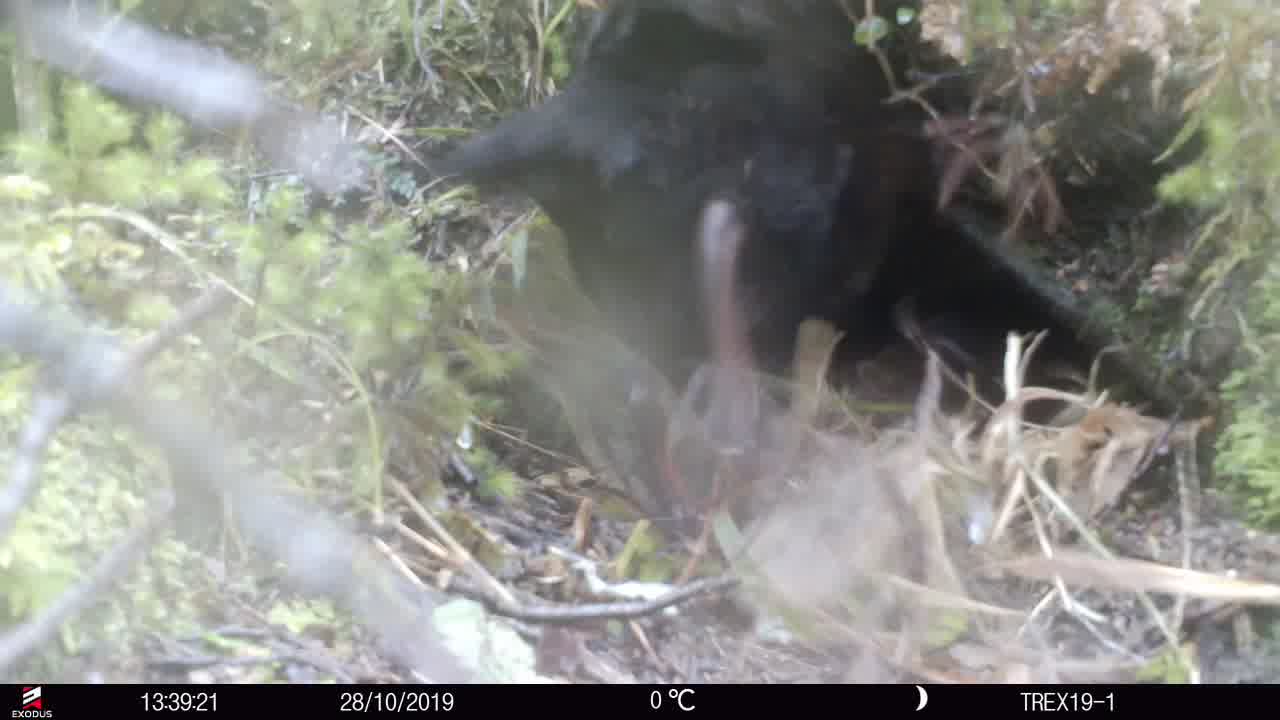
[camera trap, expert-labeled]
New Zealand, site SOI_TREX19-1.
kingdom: Animalia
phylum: Chordata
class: Aves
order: Gruiformes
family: Rallidae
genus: Gallirallus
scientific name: Gallirallus australis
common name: weka